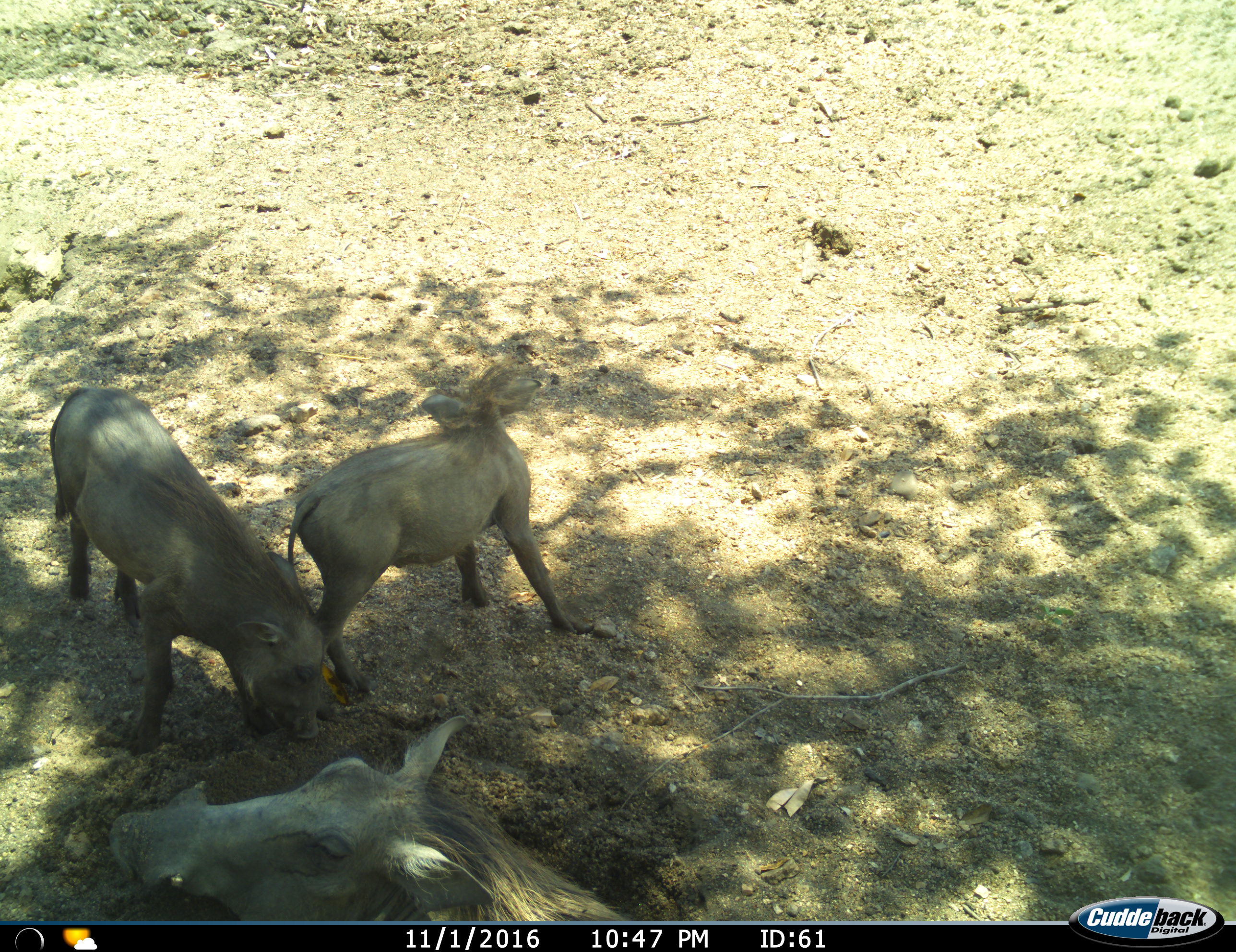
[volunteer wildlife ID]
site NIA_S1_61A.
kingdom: Animalia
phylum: Chordata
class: Mammalia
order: Artiodactyla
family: Suidae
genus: Phacochoerus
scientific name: Phacochoerus africanus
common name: warthog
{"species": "warthog (Phacochoerus africanus)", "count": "3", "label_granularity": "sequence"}